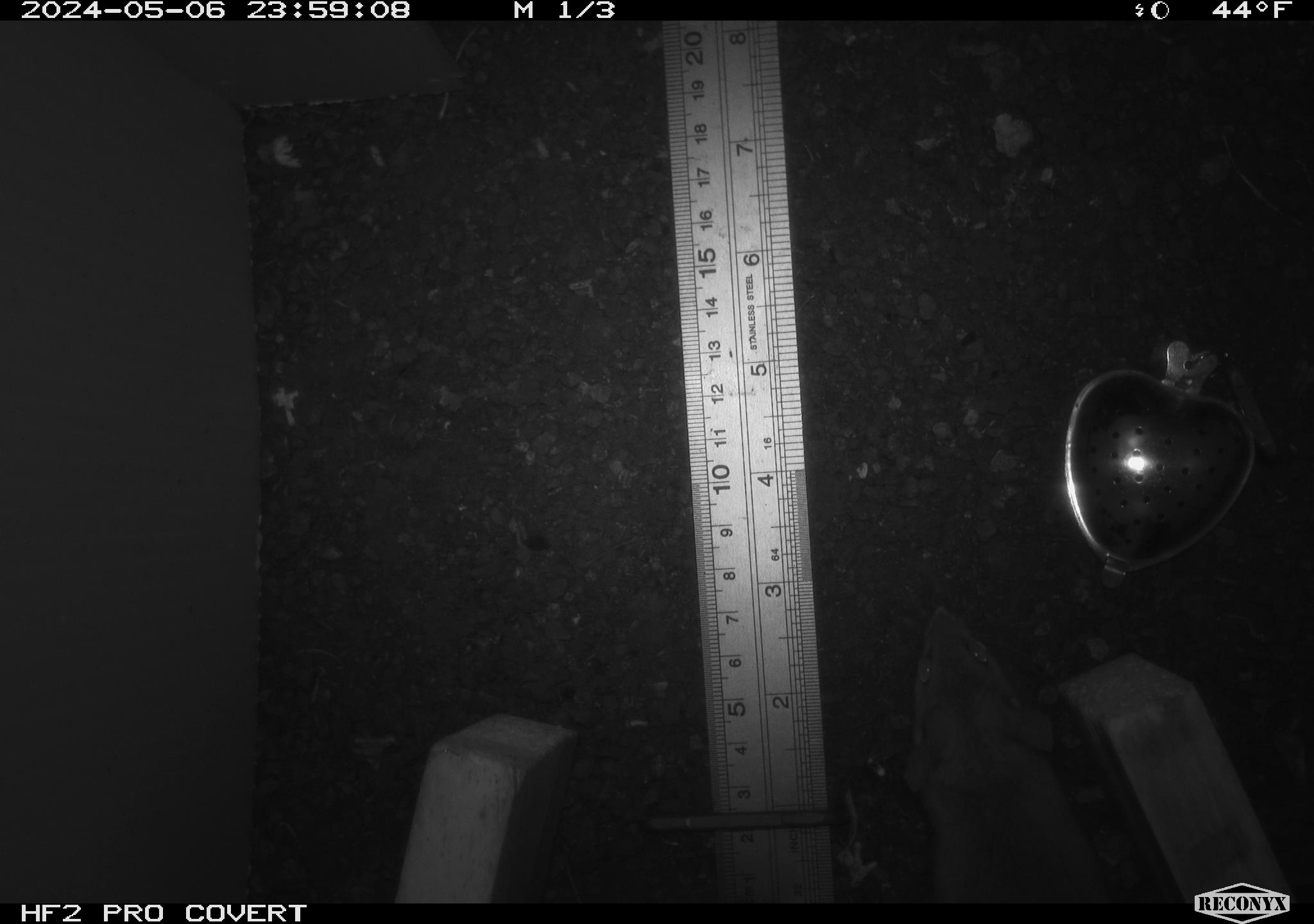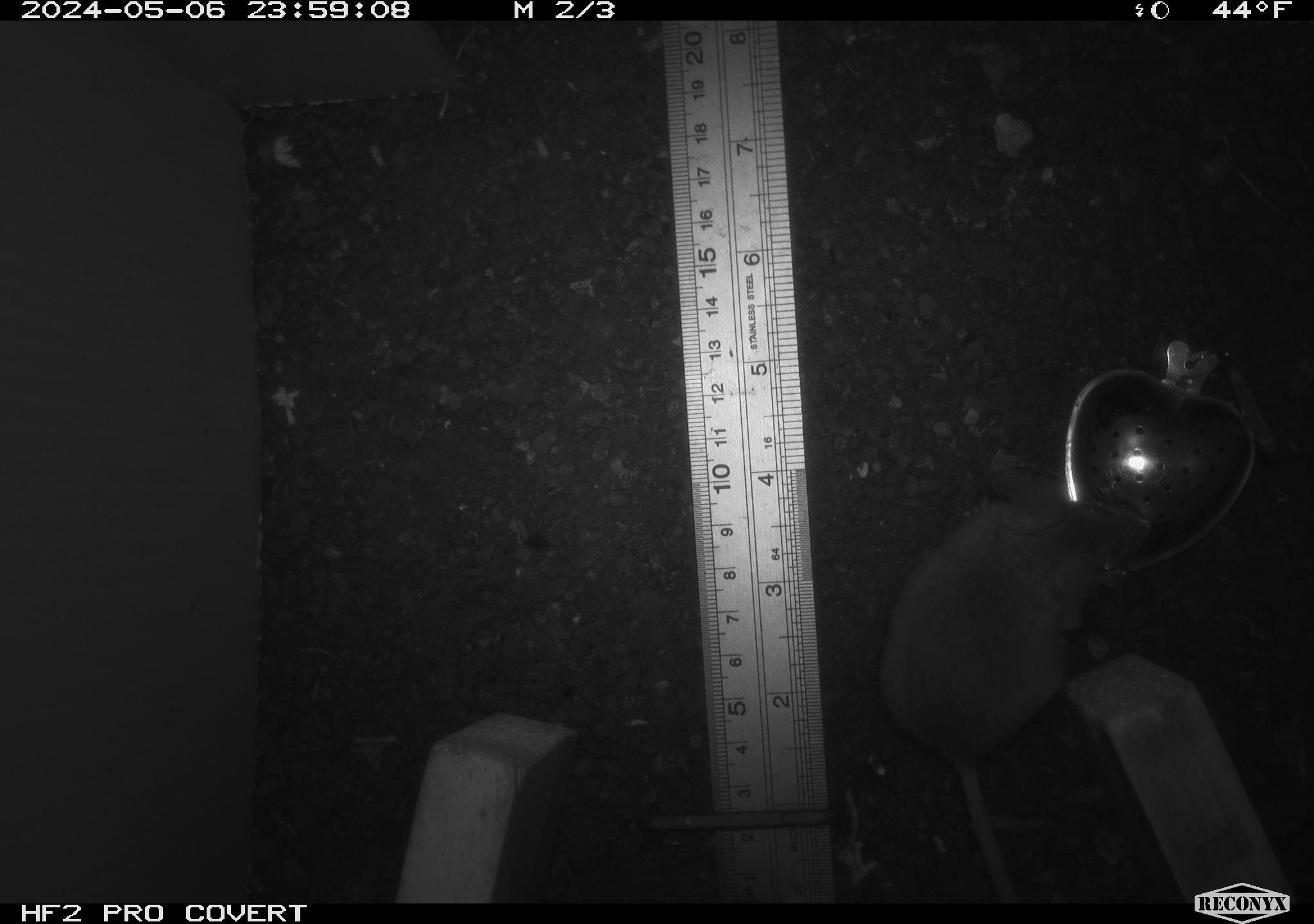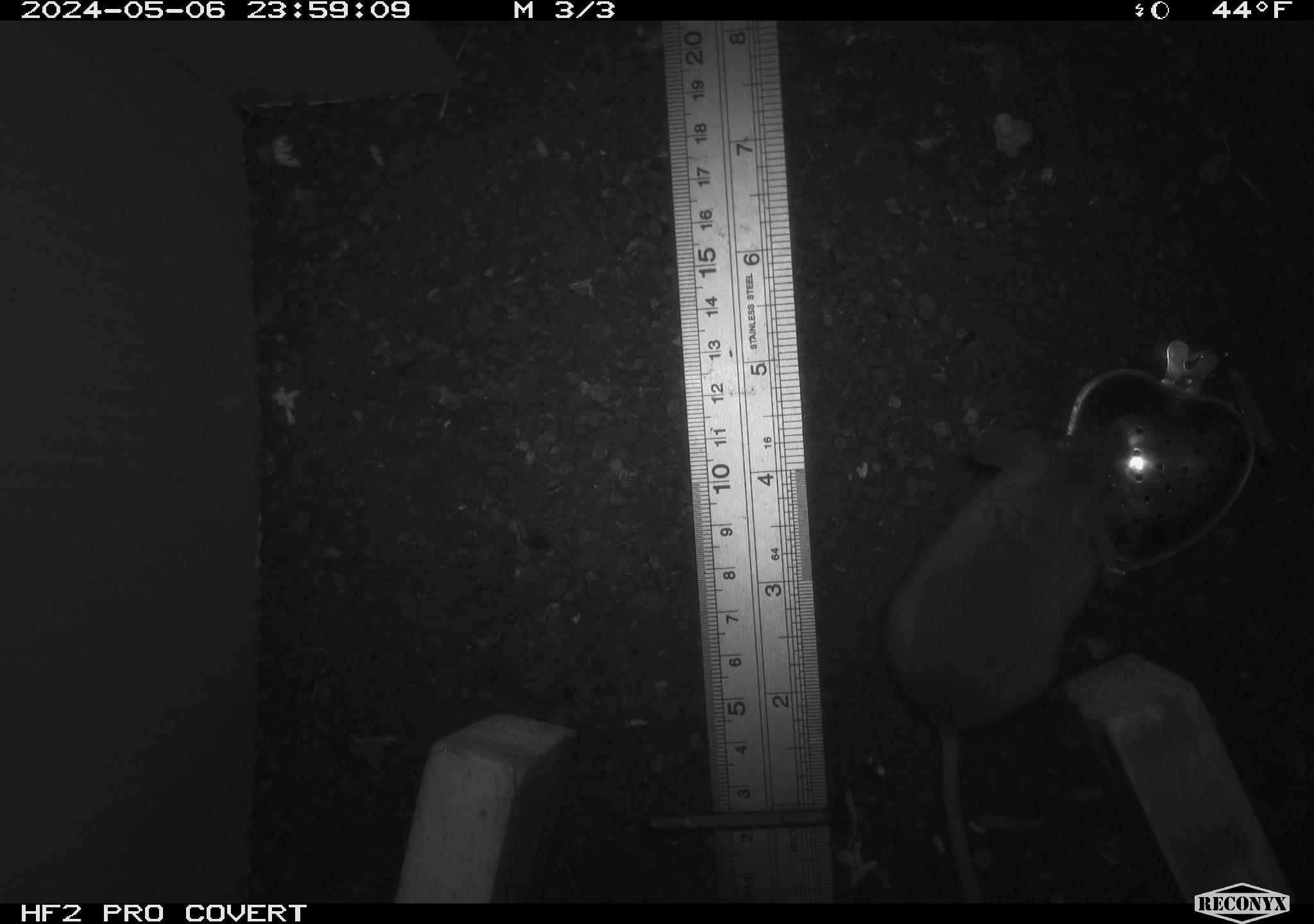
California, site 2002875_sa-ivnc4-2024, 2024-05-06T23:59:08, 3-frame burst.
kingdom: Animalia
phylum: Chordata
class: Mammalia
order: Rodentia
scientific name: Rodentia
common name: mouse species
Mouse species (Rodentia).